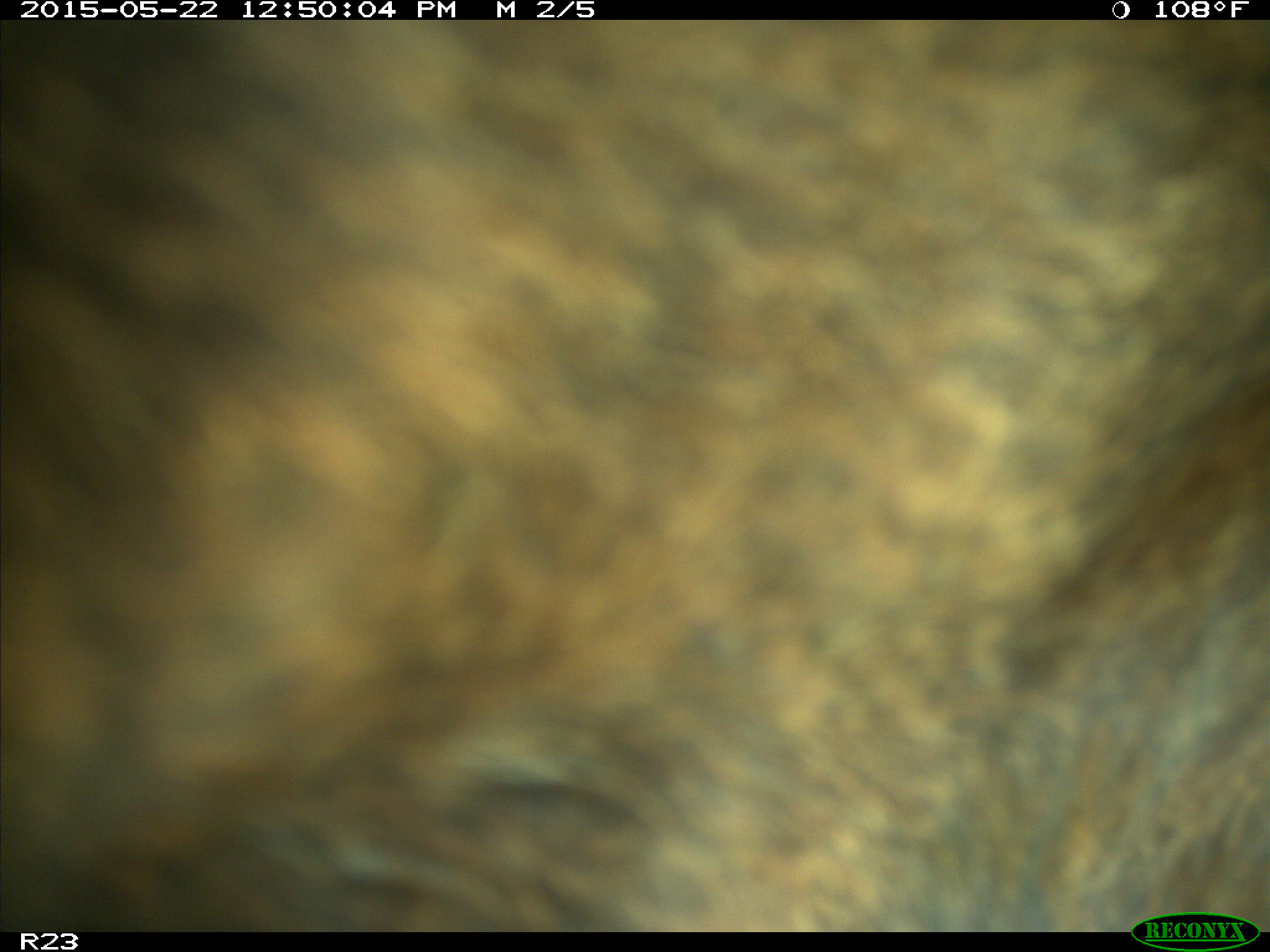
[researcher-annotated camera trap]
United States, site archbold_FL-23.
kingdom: Animalia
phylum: Chordata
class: Mammalia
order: Artiodactyla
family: Bovidae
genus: Bos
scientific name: Bos taurus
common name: domestic cow